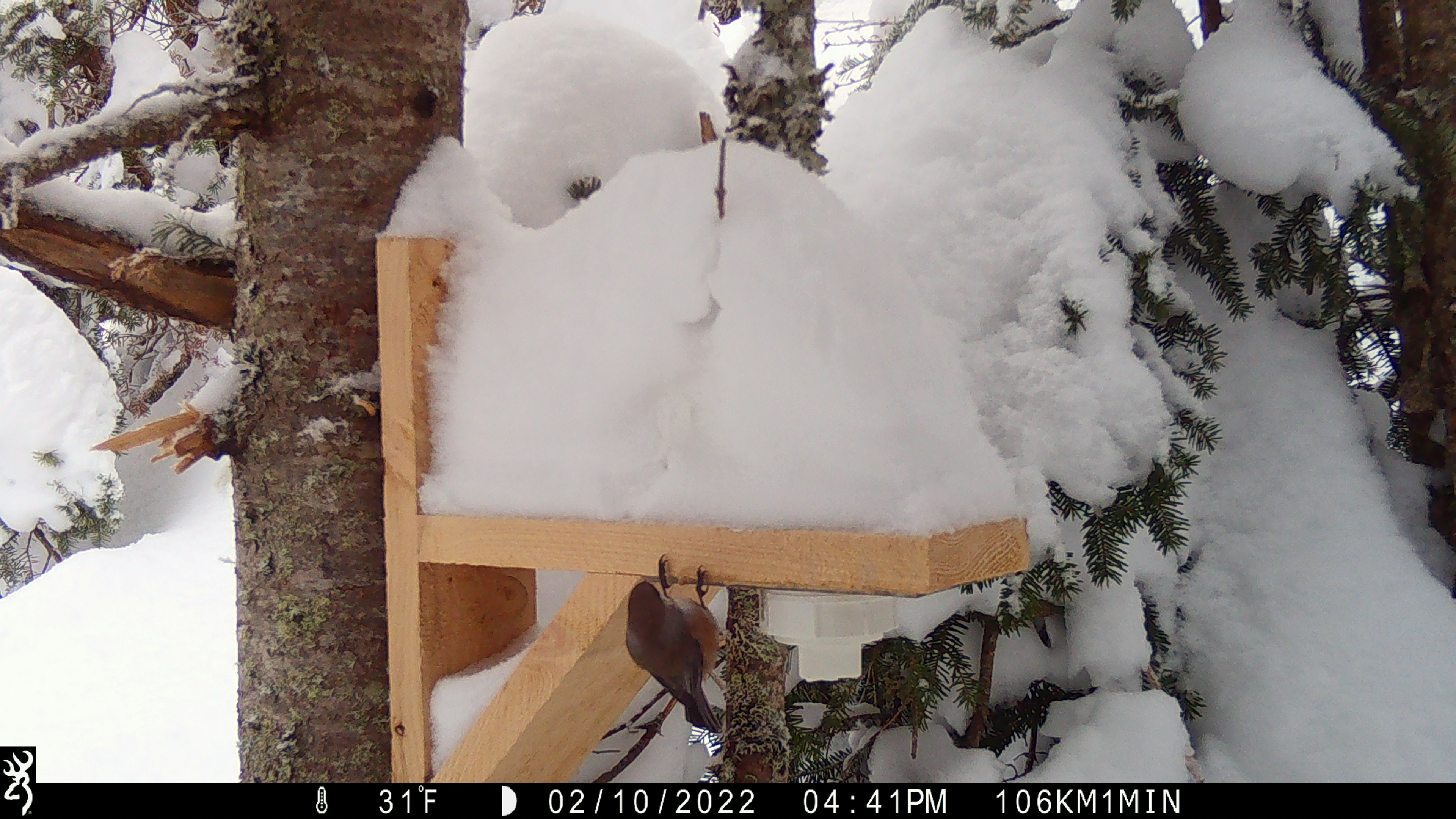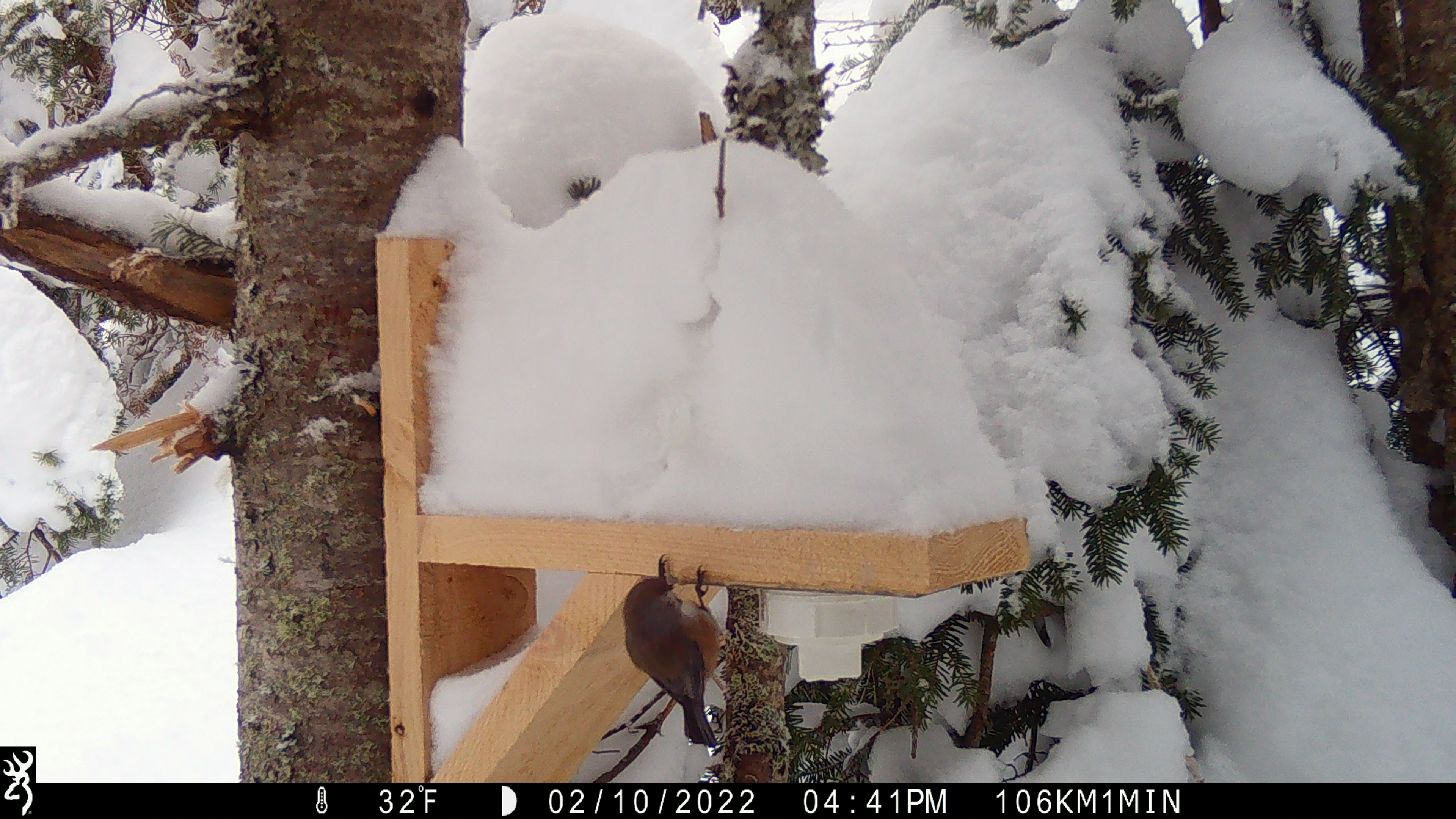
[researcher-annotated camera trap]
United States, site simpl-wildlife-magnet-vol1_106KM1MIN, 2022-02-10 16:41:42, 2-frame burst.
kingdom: Animalia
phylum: Chordata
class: Aves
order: Passeriformes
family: Paridae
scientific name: Paridae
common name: chickadee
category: chickadee sp.